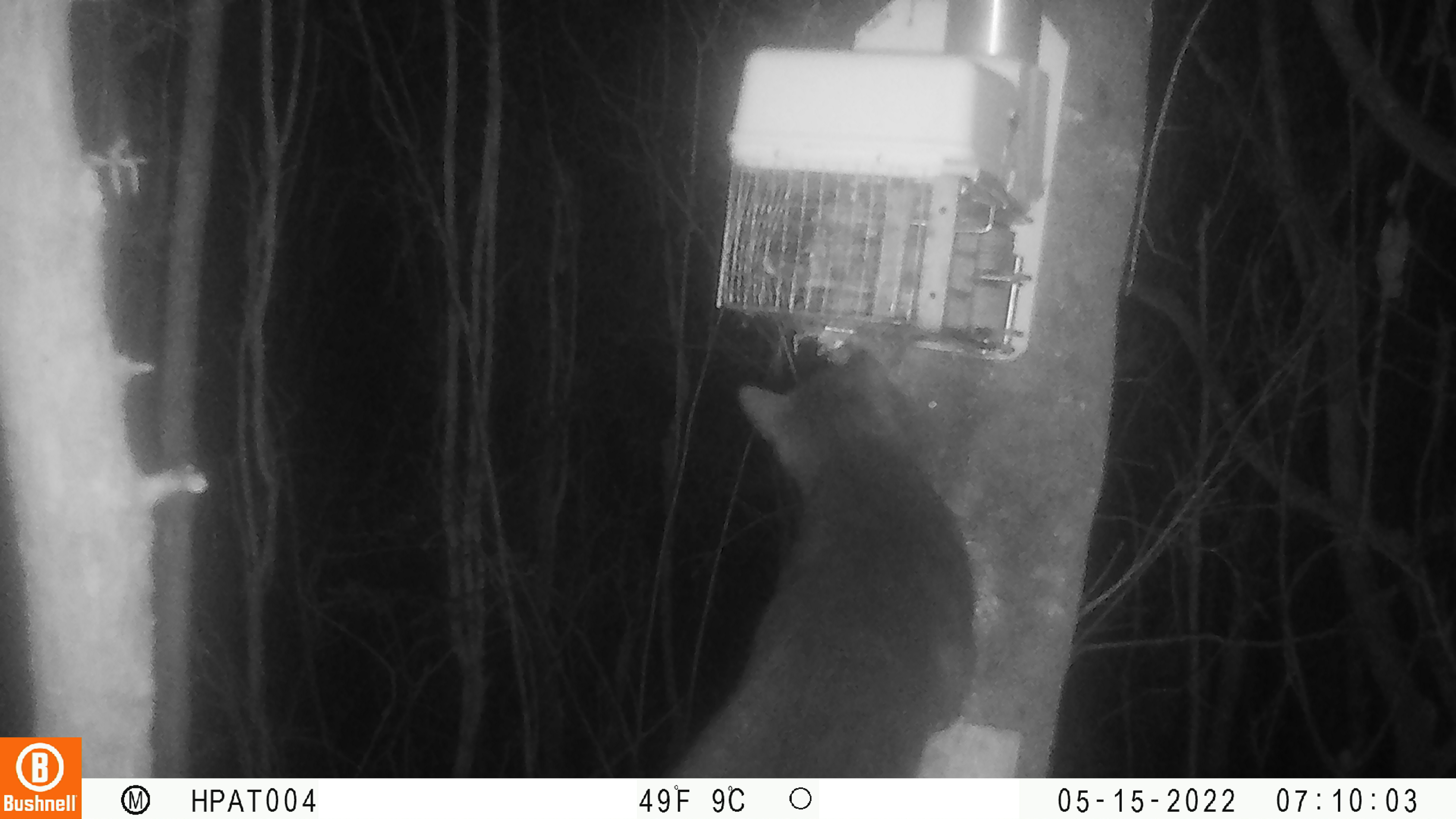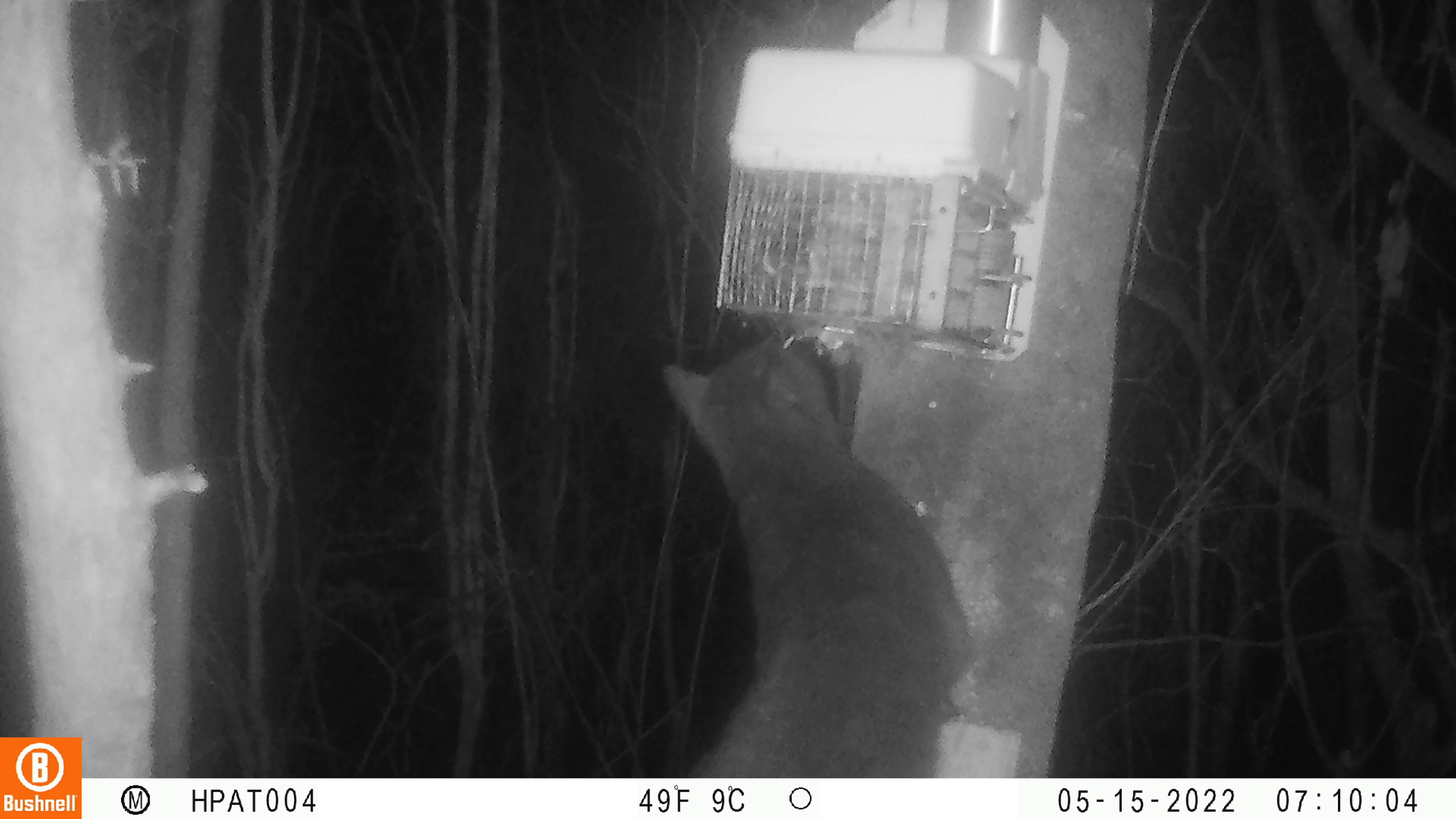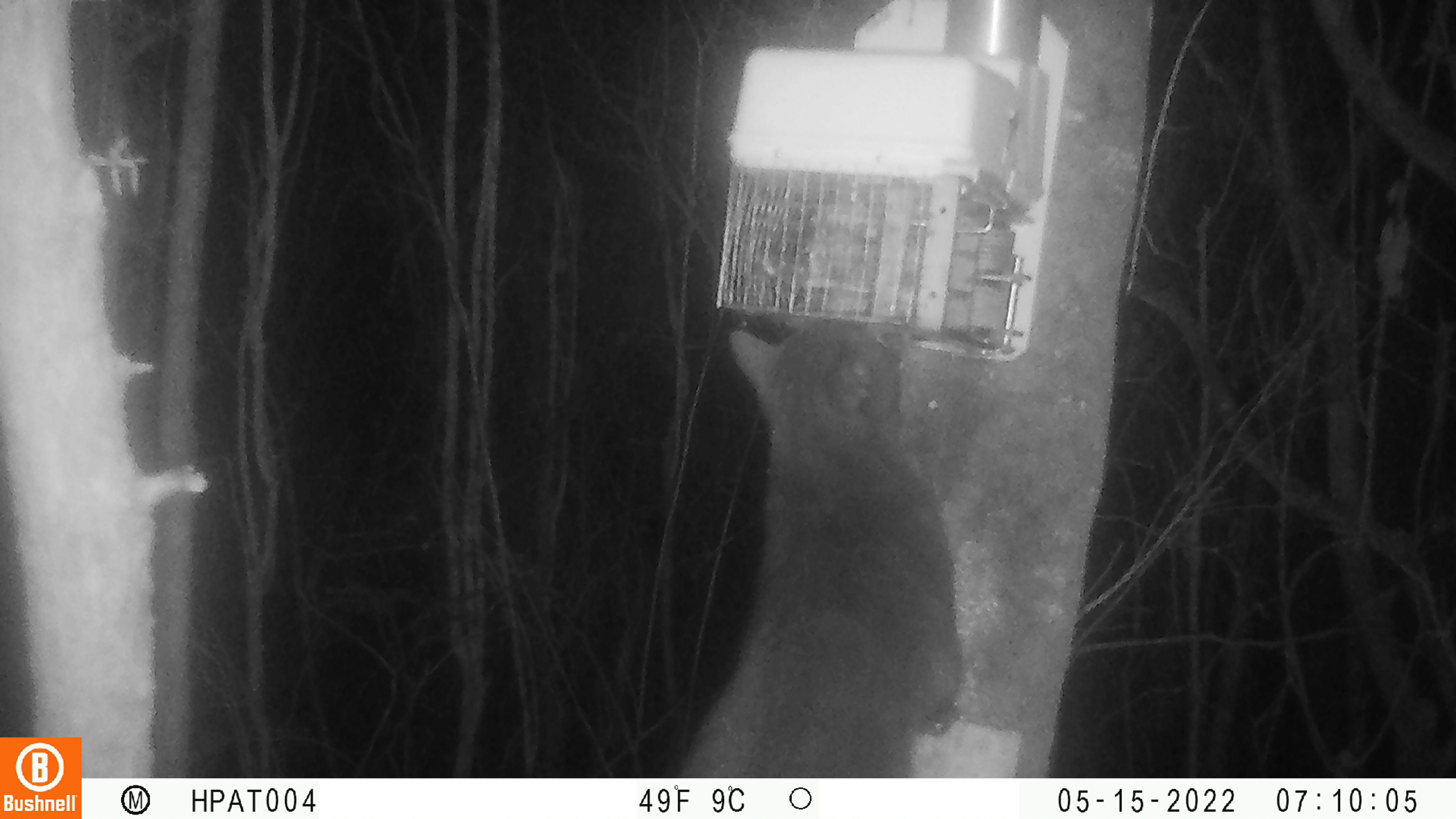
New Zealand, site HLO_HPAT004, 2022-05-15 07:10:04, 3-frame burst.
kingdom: Animalia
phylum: Chordata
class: Mammalia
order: Carnivora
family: Felidae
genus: Felis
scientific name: Felis catus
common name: domestic cat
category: cat